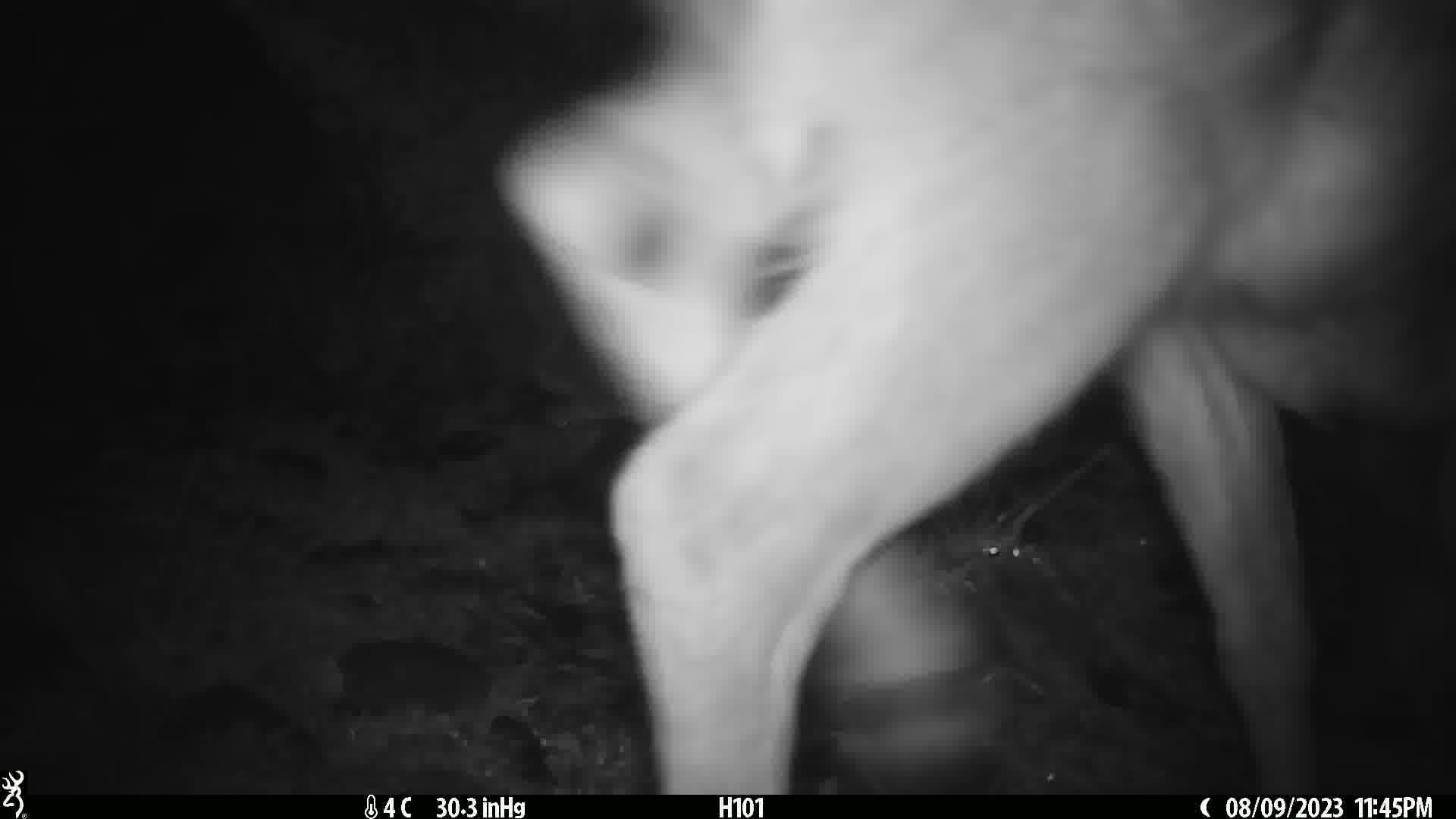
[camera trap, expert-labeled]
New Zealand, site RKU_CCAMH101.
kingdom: Animalia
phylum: Chordata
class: Mammalia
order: Artiodactyla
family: Cervidae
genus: Odocoileus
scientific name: Odocoileus virginianus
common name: white-tailed deer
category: white tailed deer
White tailed deer (white-tailed deer) (Odocoileus virginianus).